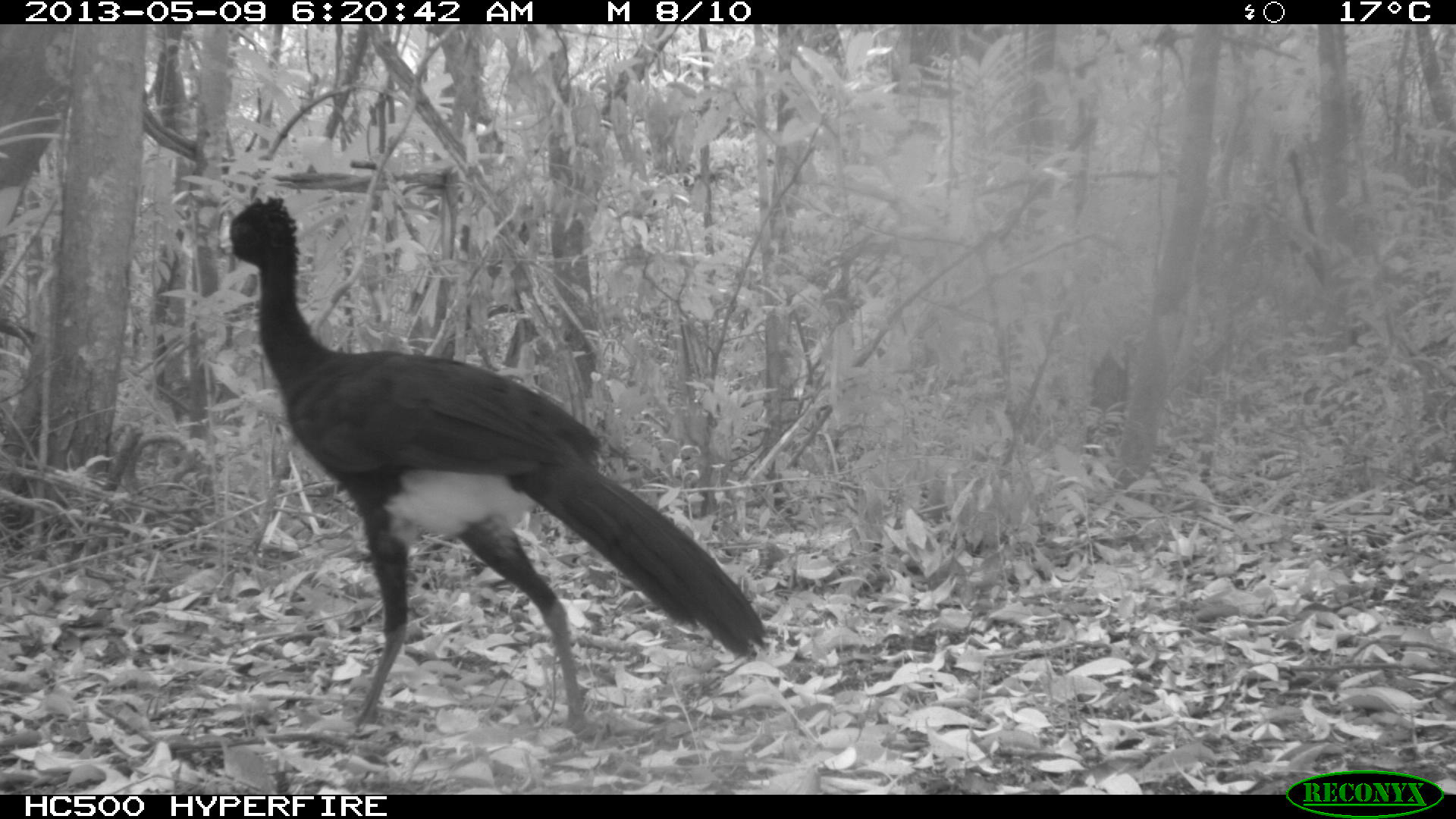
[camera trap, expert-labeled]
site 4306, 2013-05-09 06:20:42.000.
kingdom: Animalia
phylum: Chordata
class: Aves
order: Galliformes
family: Cracidae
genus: Crax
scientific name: Crax rubra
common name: great curassow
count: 1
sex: male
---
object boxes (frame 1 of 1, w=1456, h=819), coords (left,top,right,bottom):
crax rubra: (216,193,770,742)